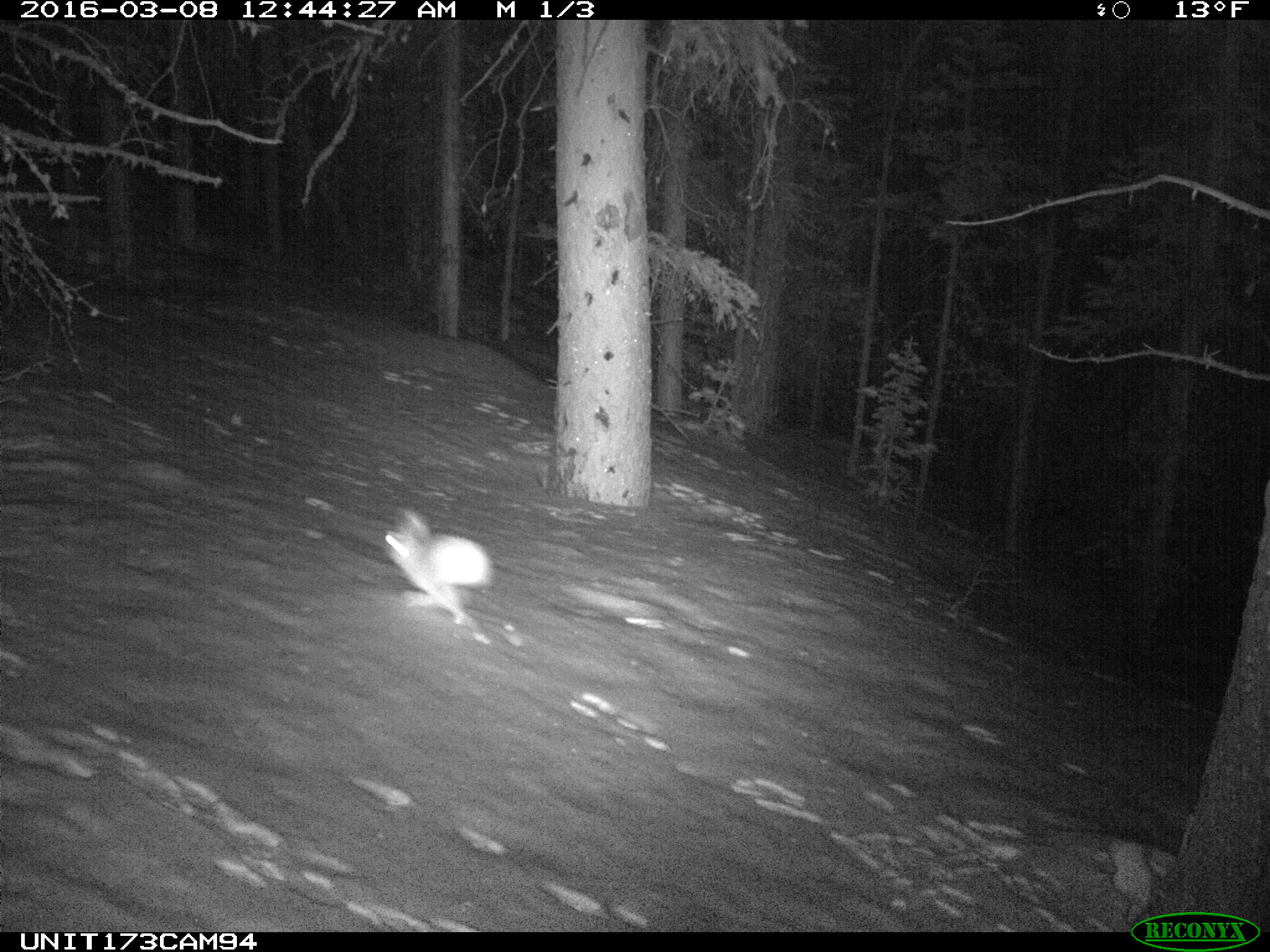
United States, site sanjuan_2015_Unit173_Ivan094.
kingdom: Animalia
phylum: Chordata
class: Mammalia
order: Lagomorpha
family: Leporidae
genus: Lepus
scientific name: Lepus americanus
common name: snowshoe hare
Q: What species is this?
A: Lepus americanus (snowshoe hare).